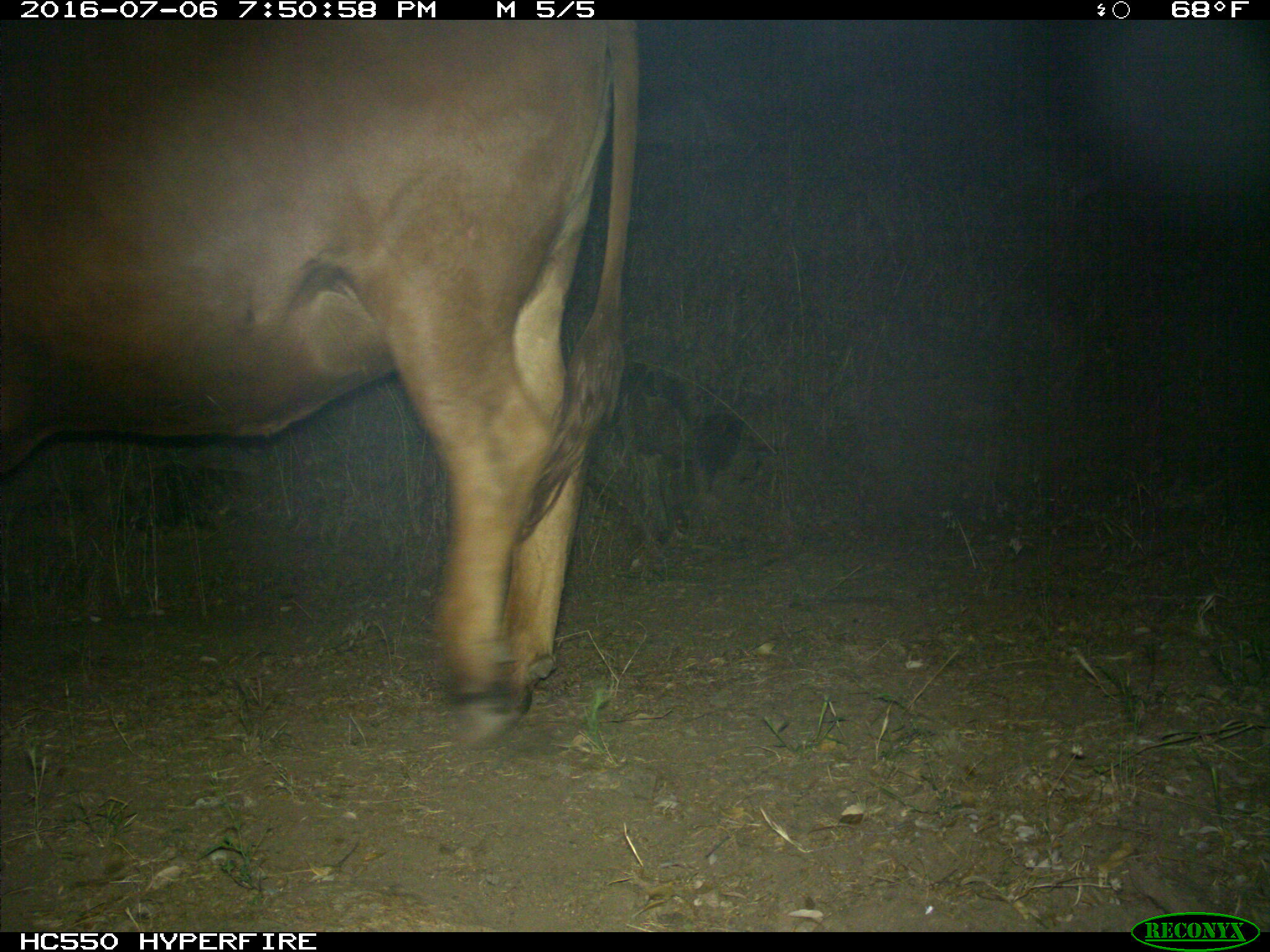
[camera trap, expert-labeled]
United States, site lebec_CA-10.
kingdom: Animalia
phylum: Chordata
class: Mammalia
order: Artiodactyla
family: Bovidae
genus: Bos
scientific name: Bos taurus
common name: domestic cow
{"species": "Bos taurus (domestic cow)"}